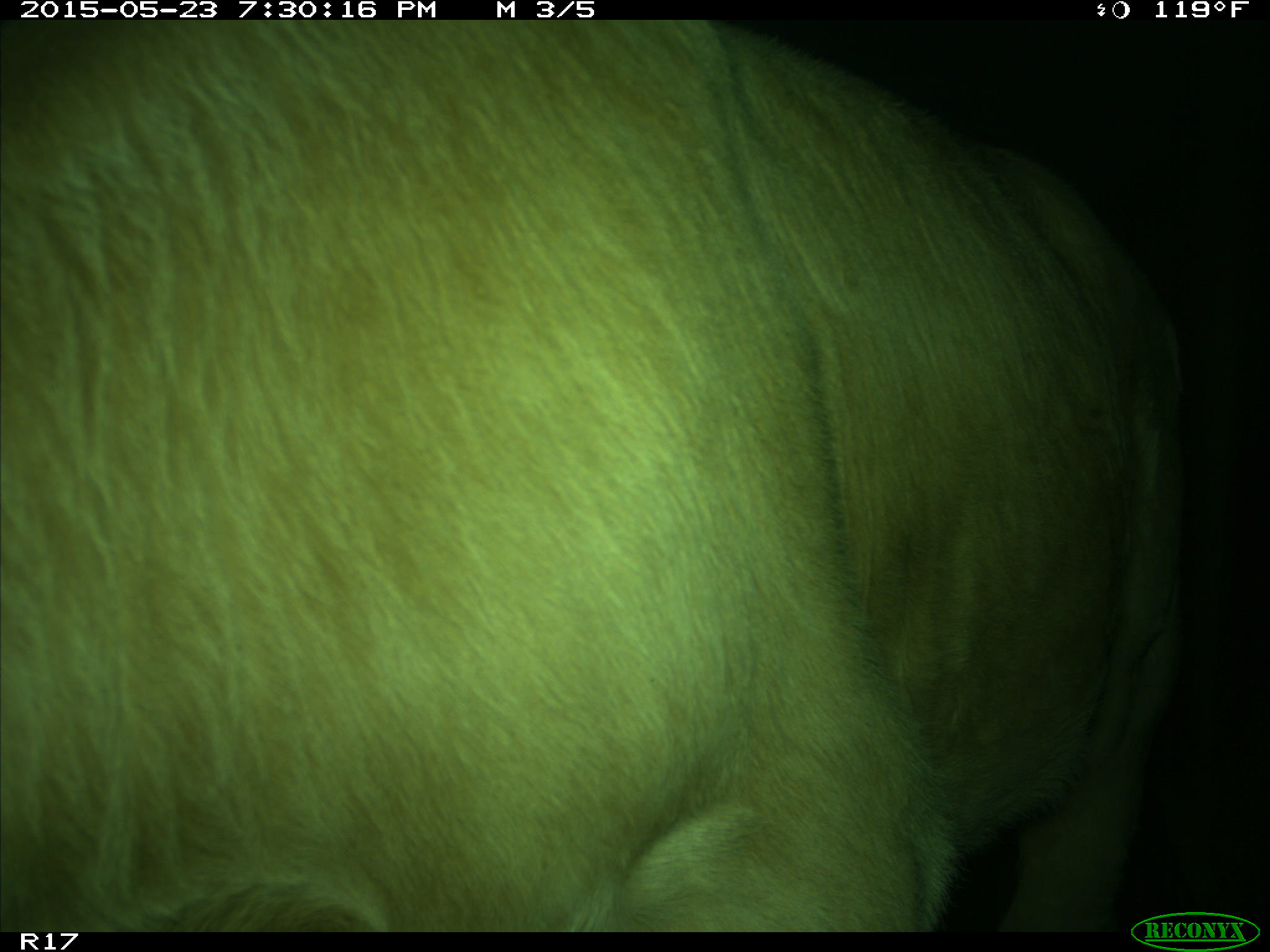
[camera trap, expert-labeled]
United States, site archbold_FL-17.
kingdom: Animalia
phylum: Chordata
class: Mammalia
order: Artiodactyla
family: Bovidae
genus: Bos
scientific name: Bos taurus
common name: domestic cow